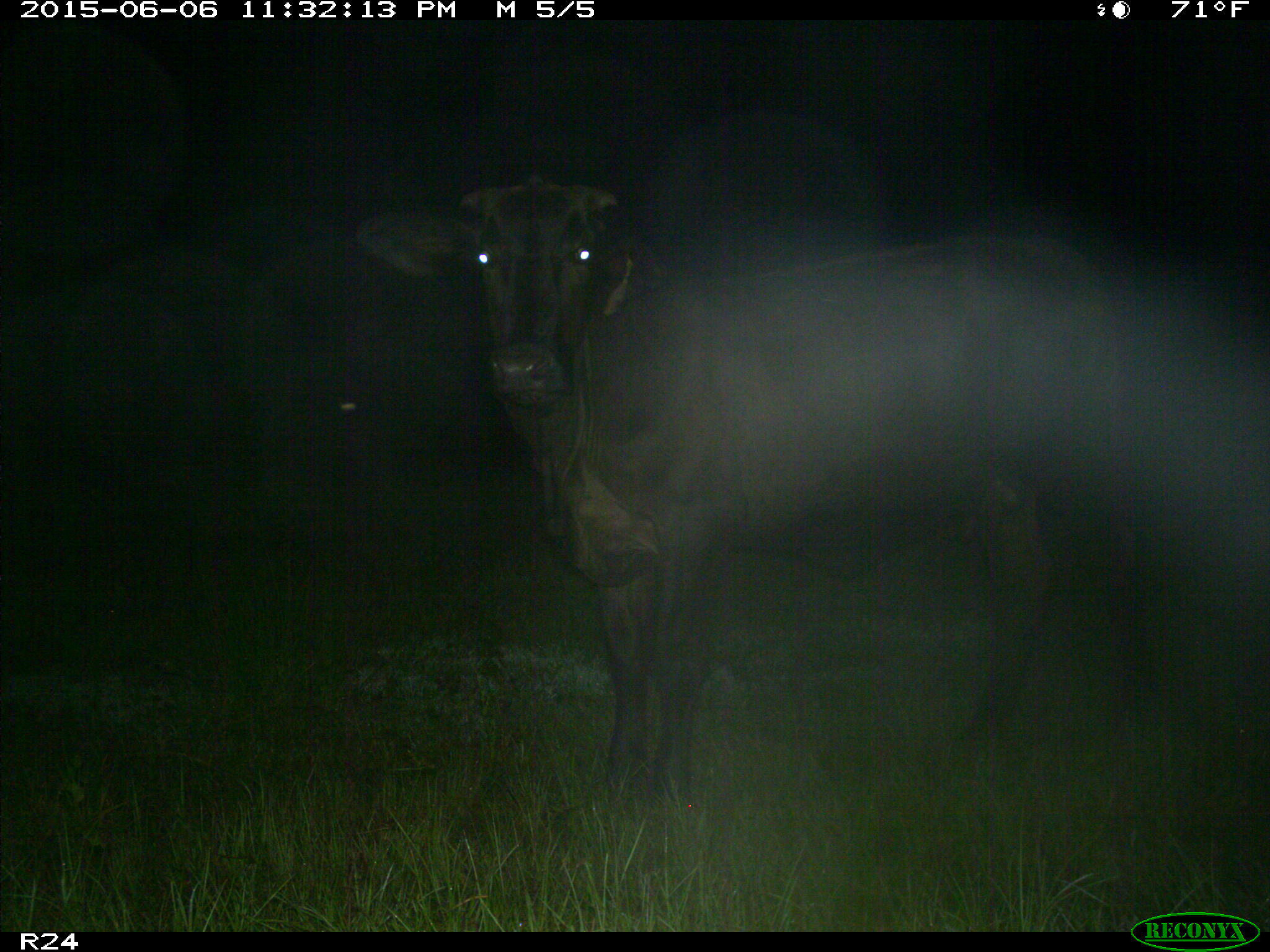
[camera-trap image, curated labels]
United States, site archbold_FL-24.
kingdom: Animalia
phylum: Chordata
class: Mammalia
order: Artiodactyla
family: Bovidae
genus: Bos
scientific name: Bos taurus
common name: domestic cow